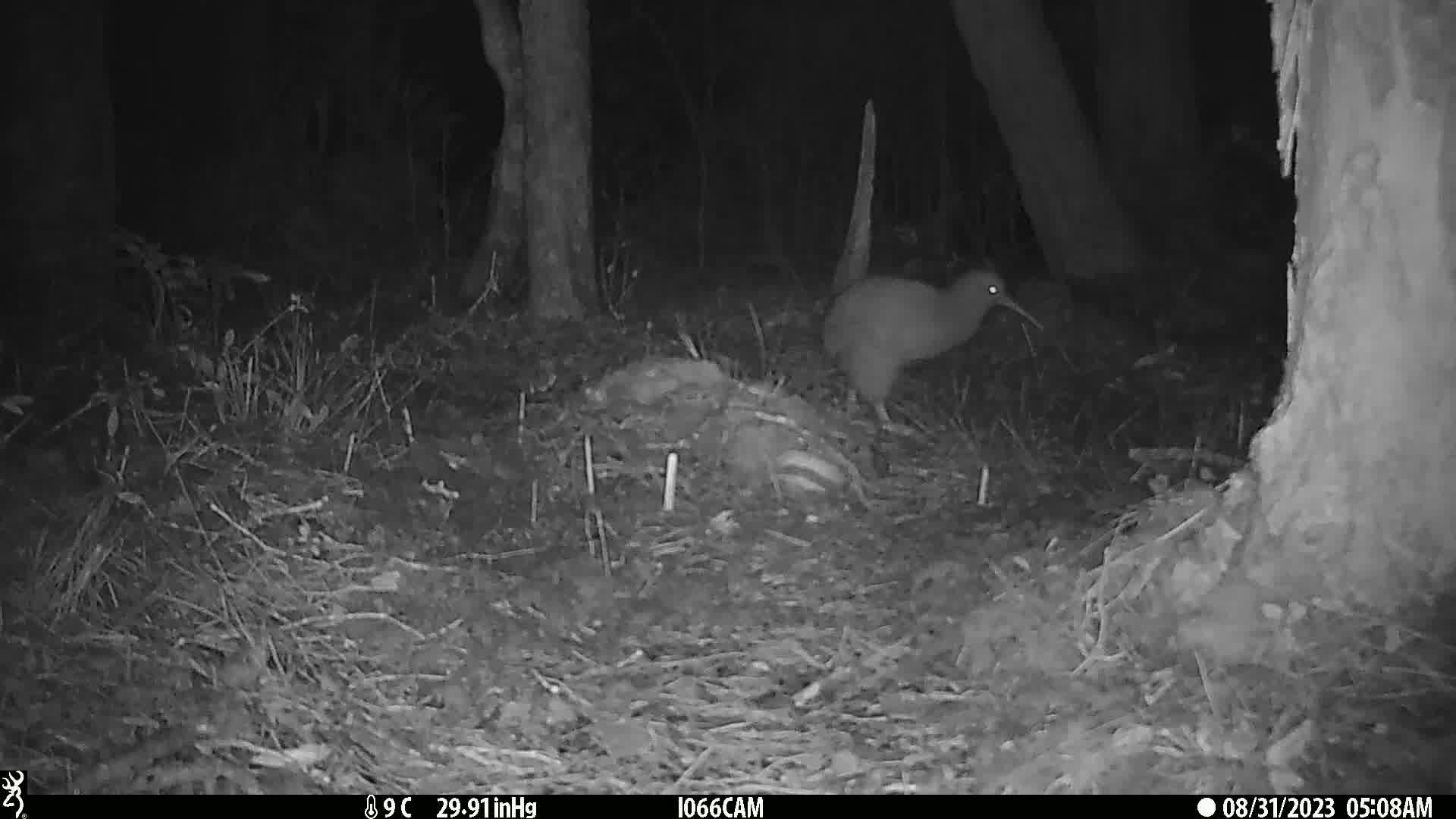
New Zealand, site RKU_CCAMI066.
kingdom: Animalia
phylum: Chordata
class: Aves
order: Apterygiformes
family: Apterygidae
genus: Apteryx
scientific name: Apteryx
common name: kiwi